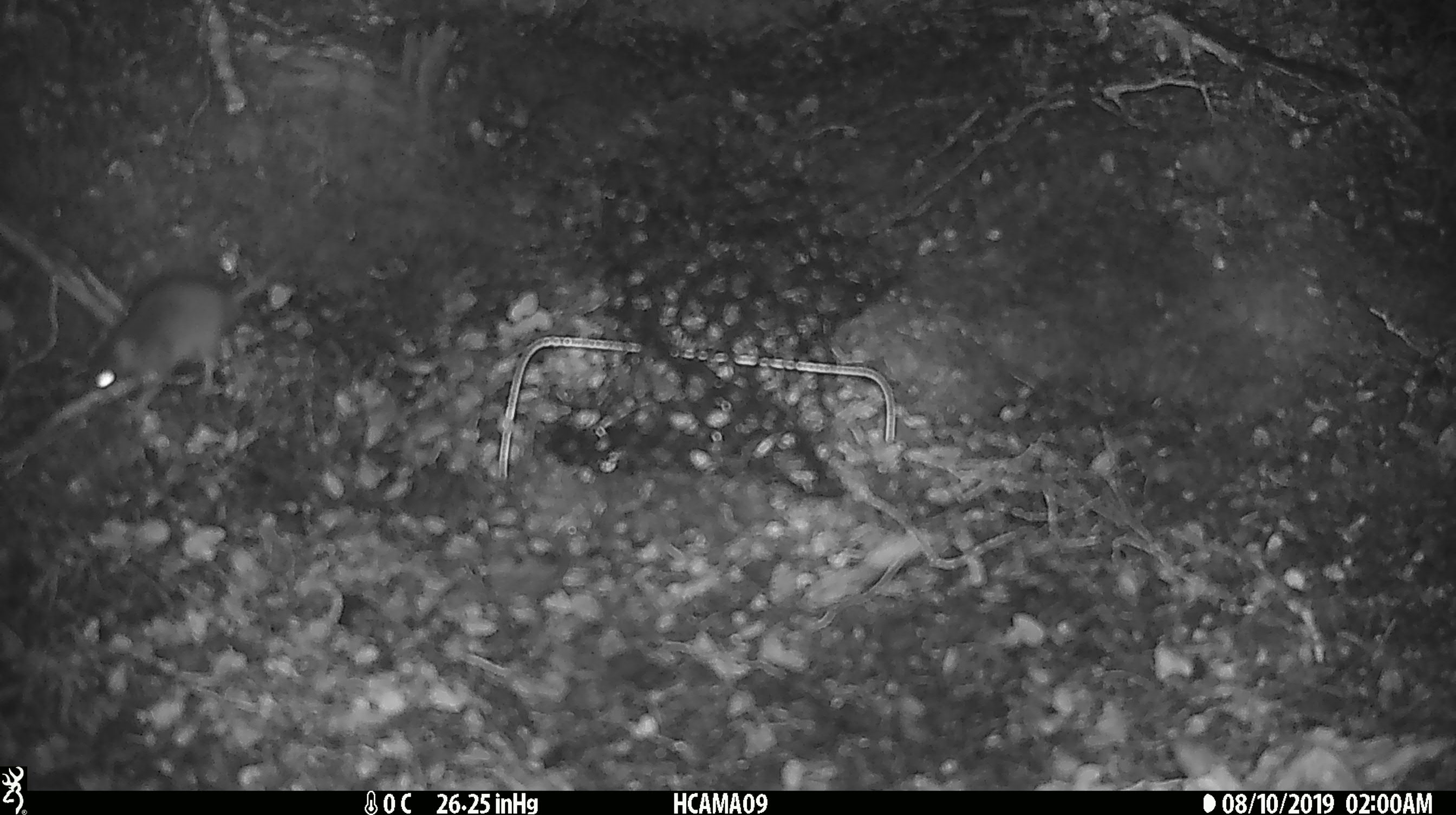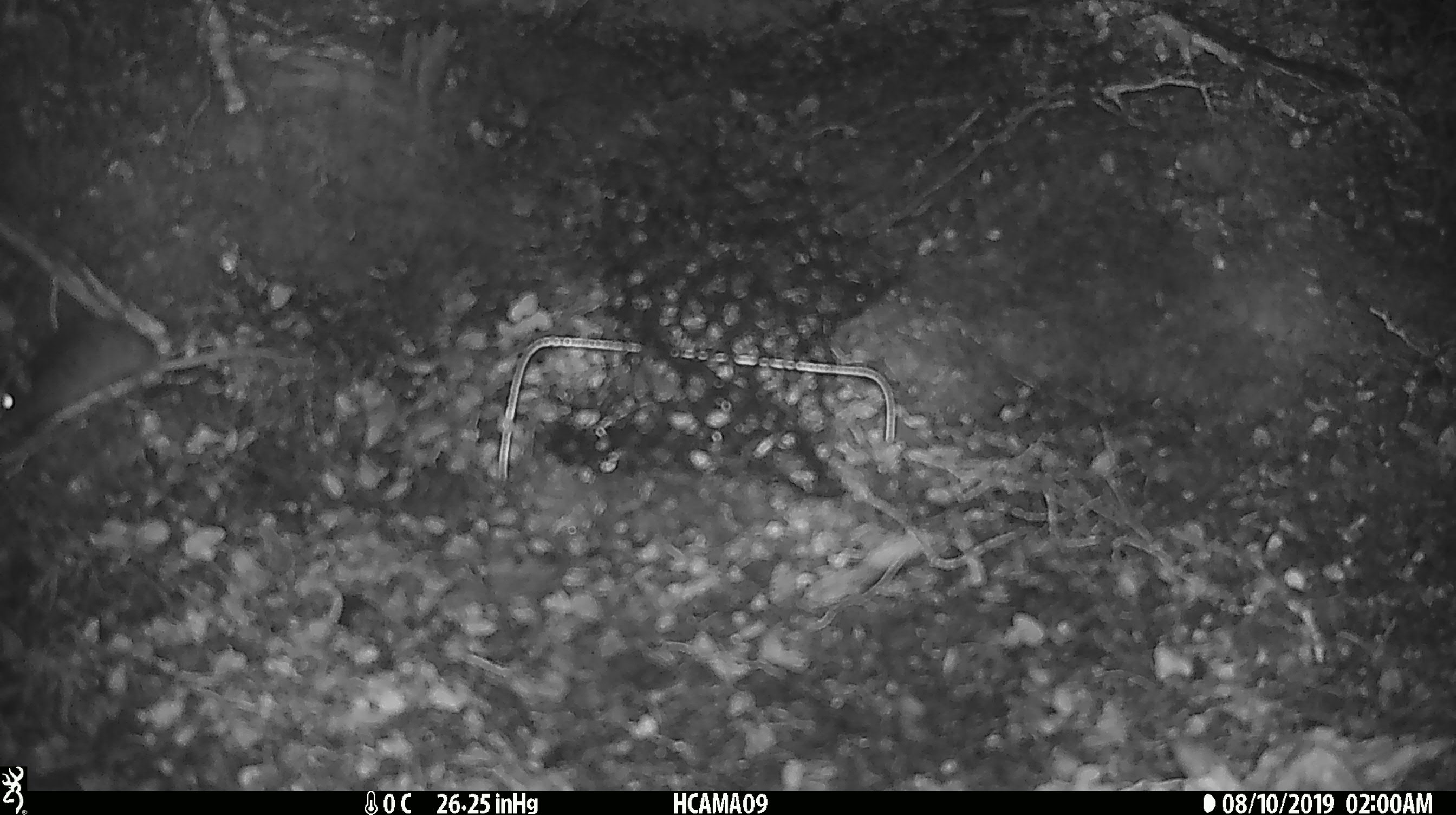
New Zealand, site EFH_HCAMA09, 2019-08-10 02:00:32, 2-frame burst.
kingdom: Animalia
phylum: Chordata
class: Mammalia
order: Rodentia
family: Muridae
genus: Mus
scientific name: Mus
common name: mouse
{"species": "mouse (Mus)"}